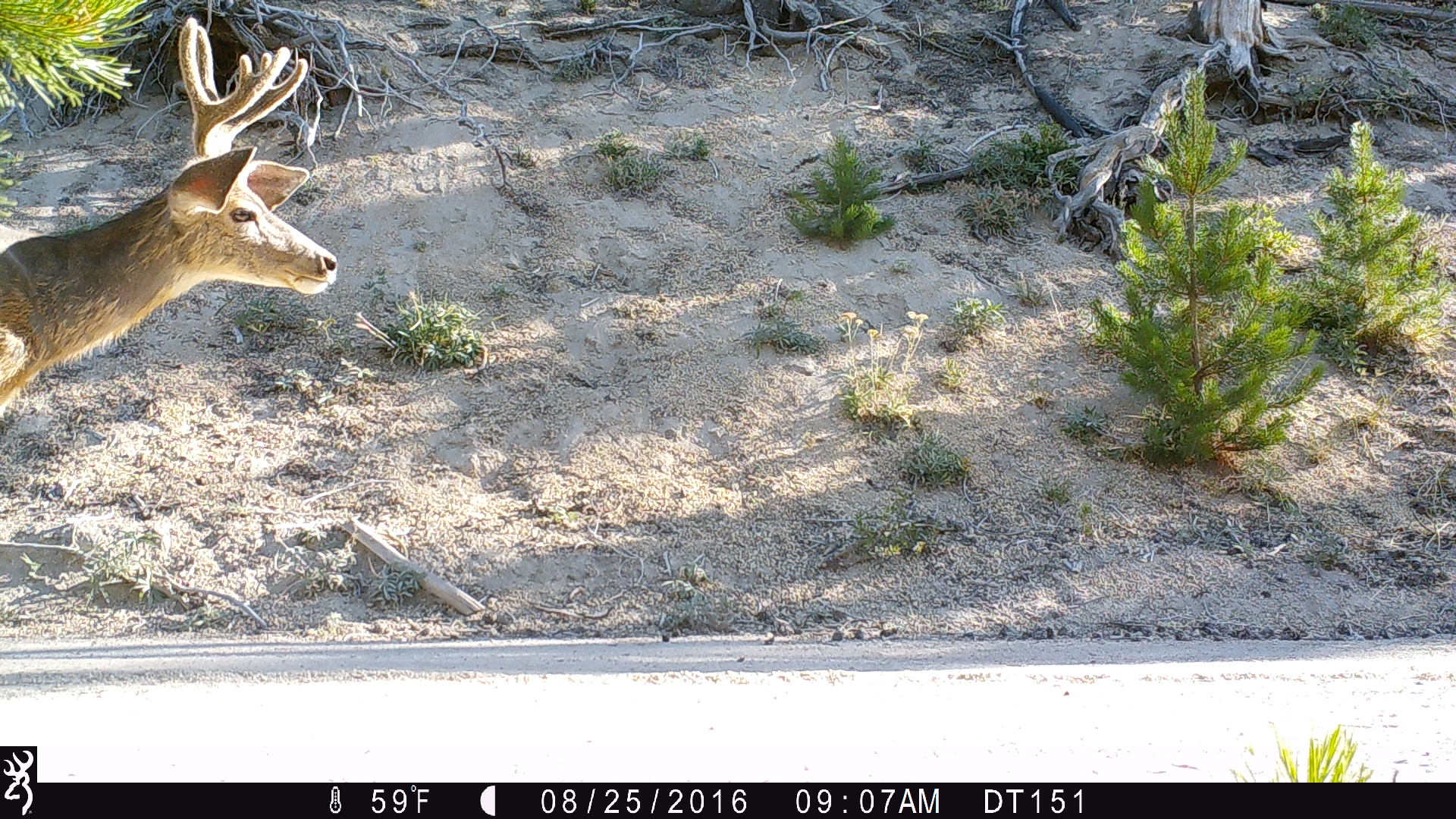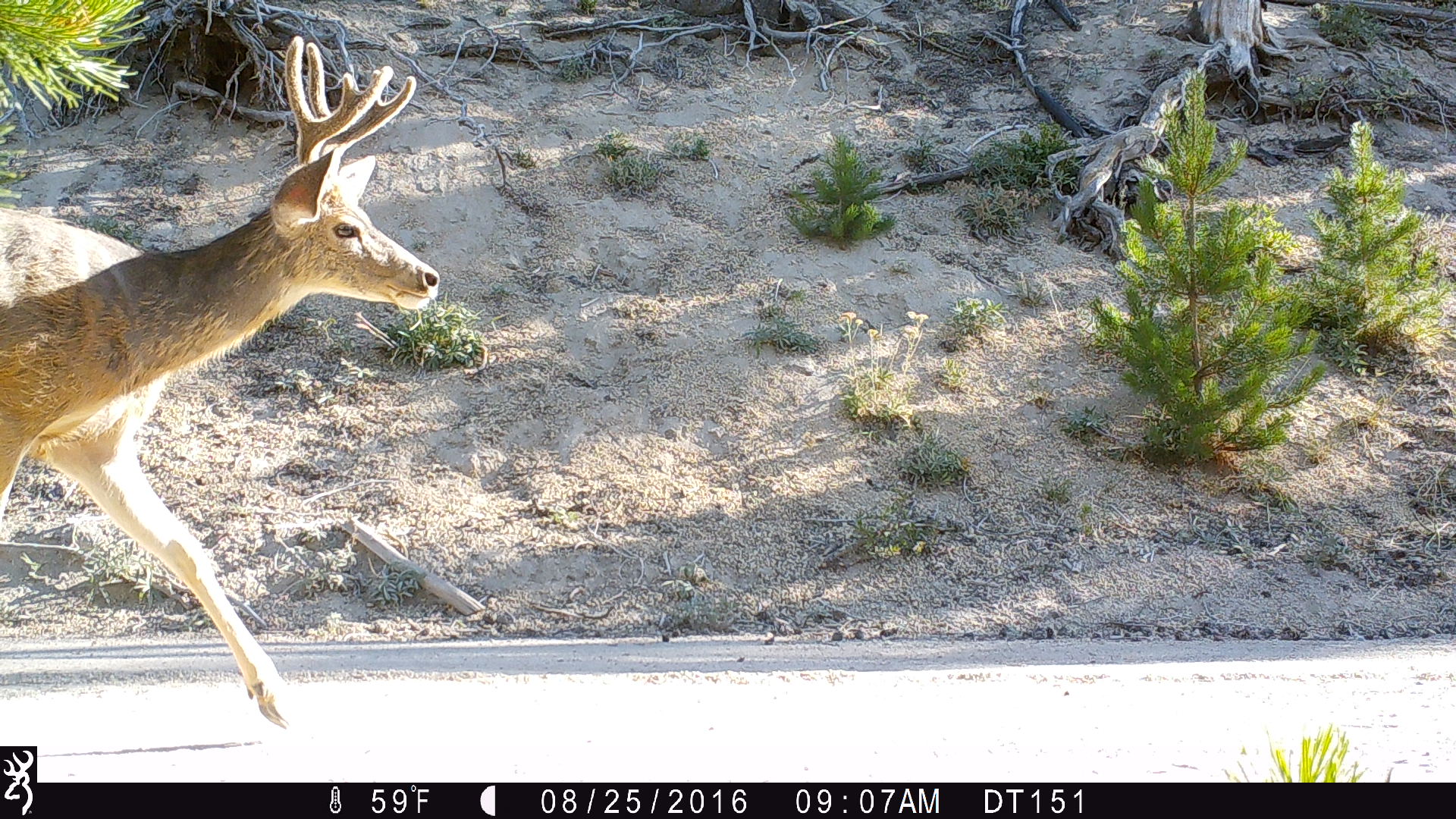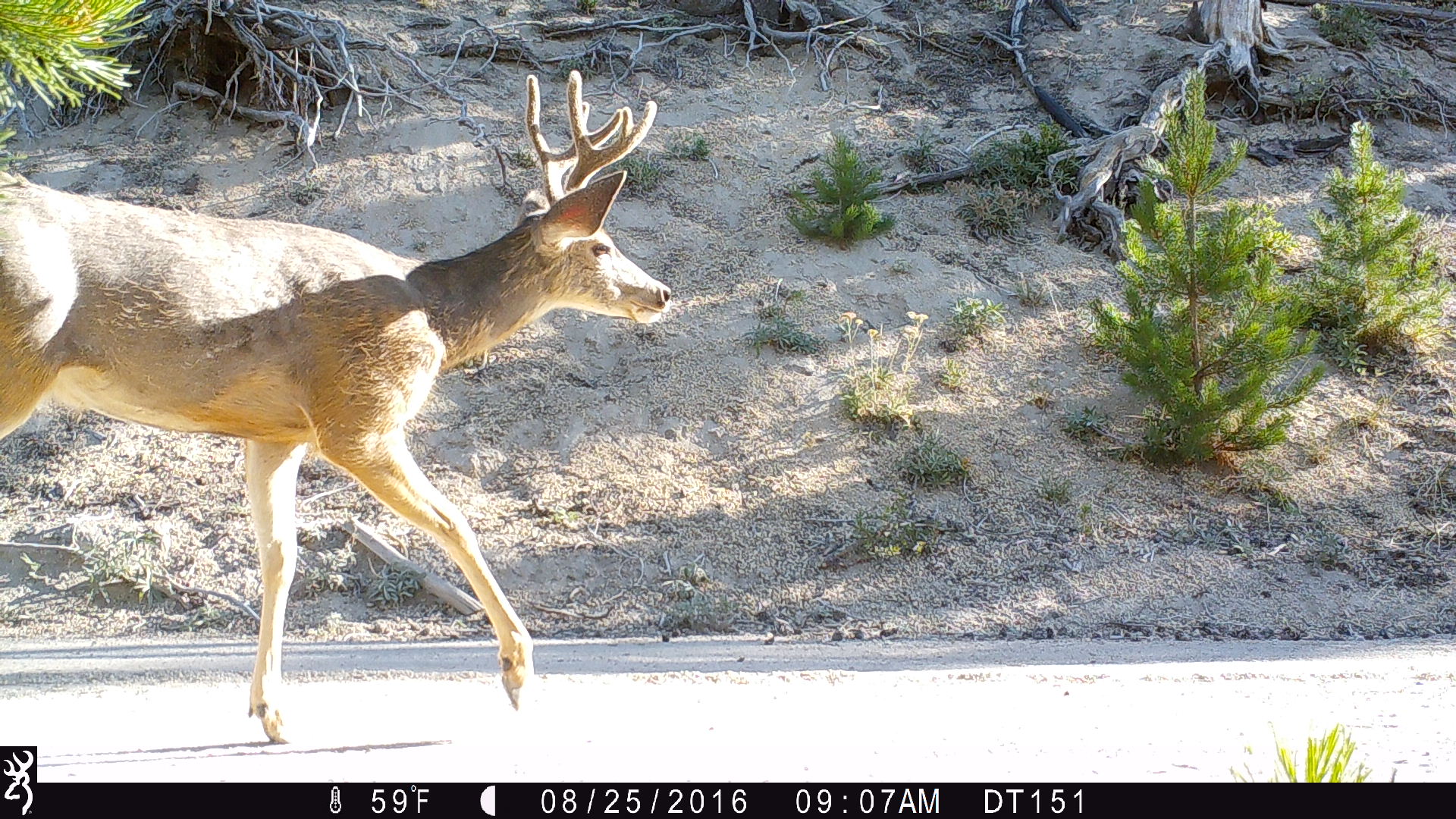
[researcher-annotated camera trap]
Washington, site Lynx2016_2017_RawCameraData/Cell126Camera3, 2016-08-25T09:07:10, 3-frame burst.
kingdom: Animalia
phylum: Chordata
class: Mammalia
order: Artiodactyla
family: Cervidae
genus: Odocoileus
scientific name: Odocoileus hemionus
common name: mule deer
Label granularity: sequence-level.